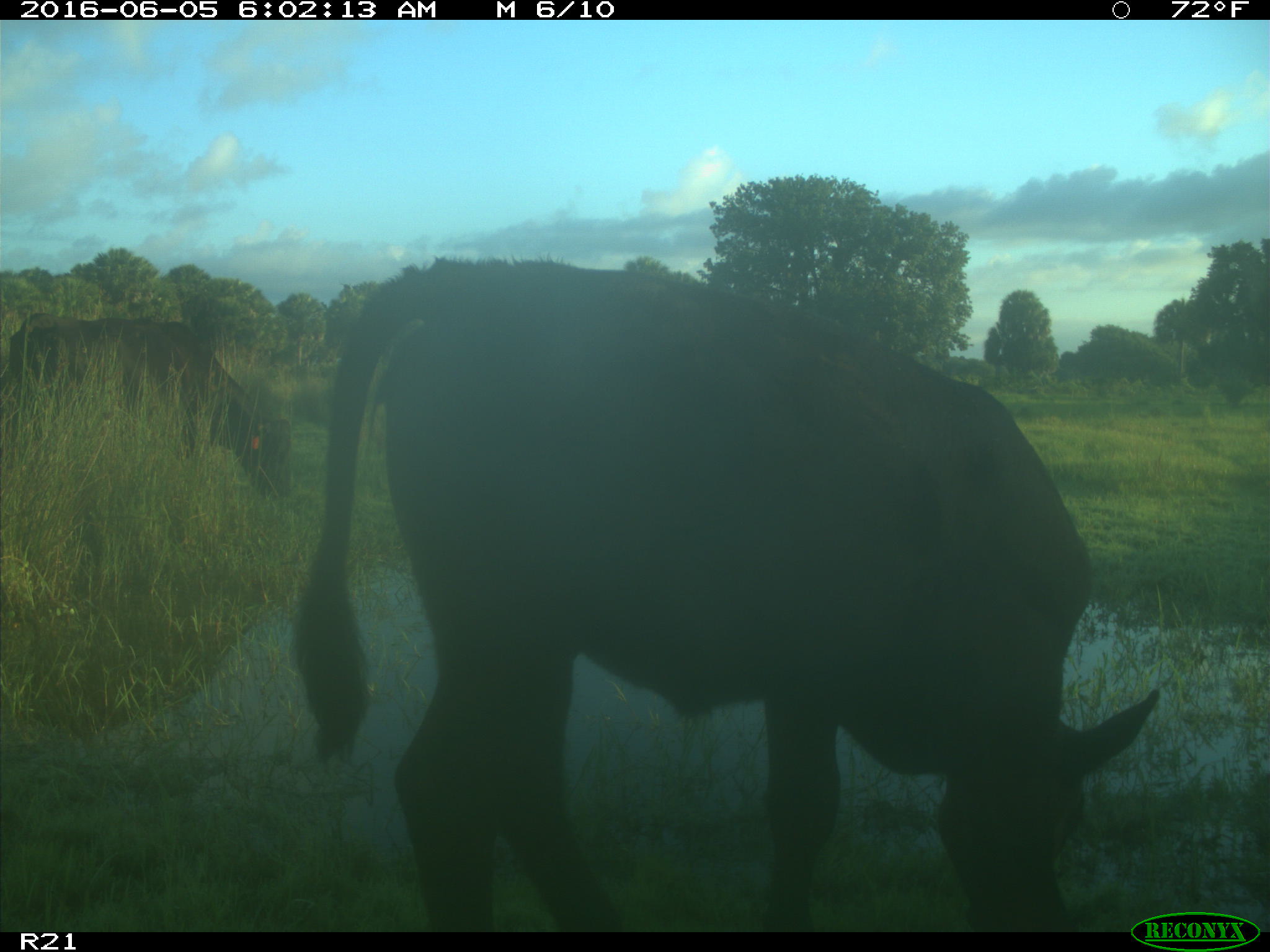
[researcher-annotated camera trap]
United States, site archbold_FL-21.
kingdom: Animalia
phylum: Chordata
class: Mammalia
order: Artiodactyla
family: Bovidae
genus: Bos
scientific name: Bos taurus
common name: domestic cow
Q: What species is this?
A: Bos taurus (domestic cow).